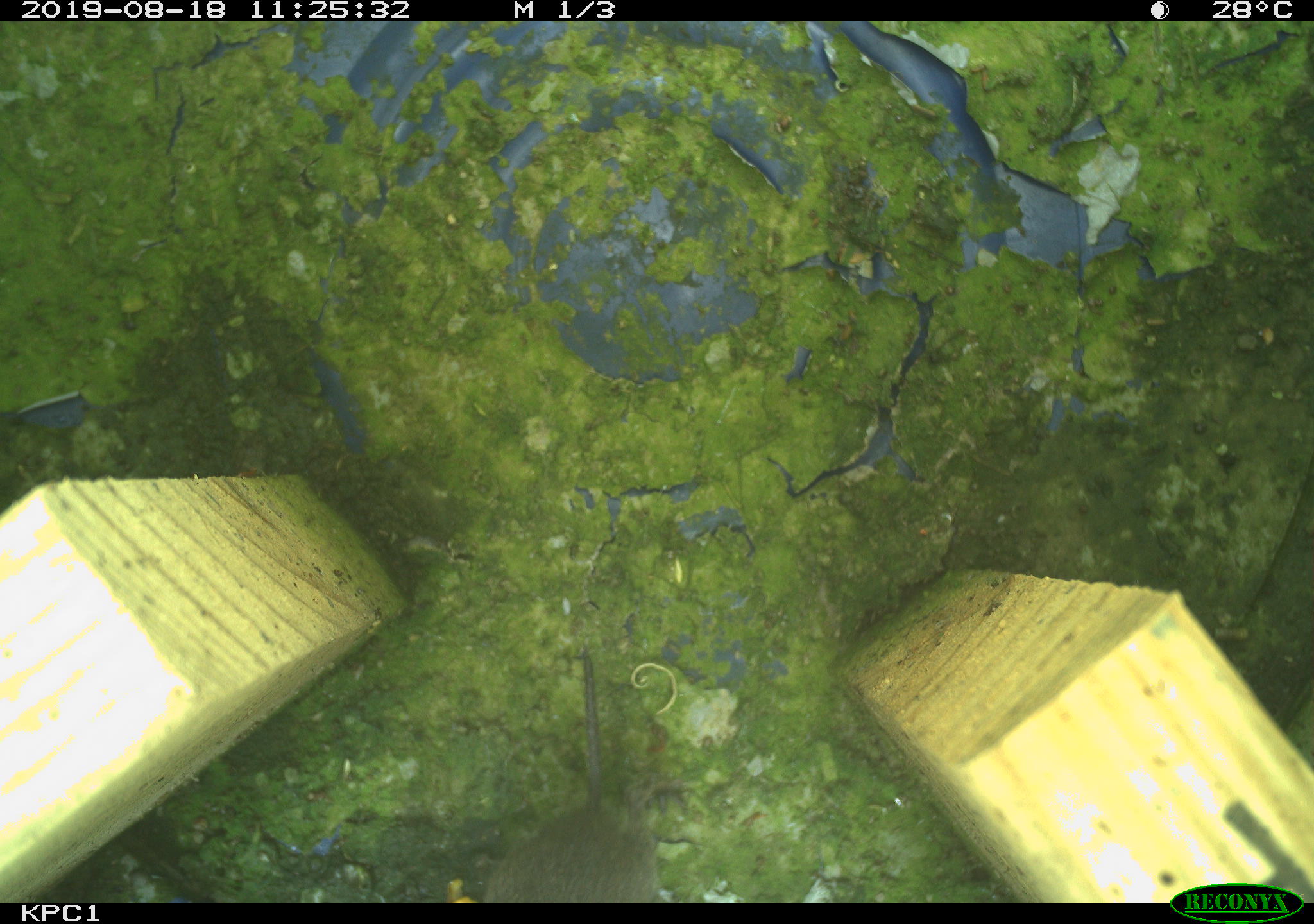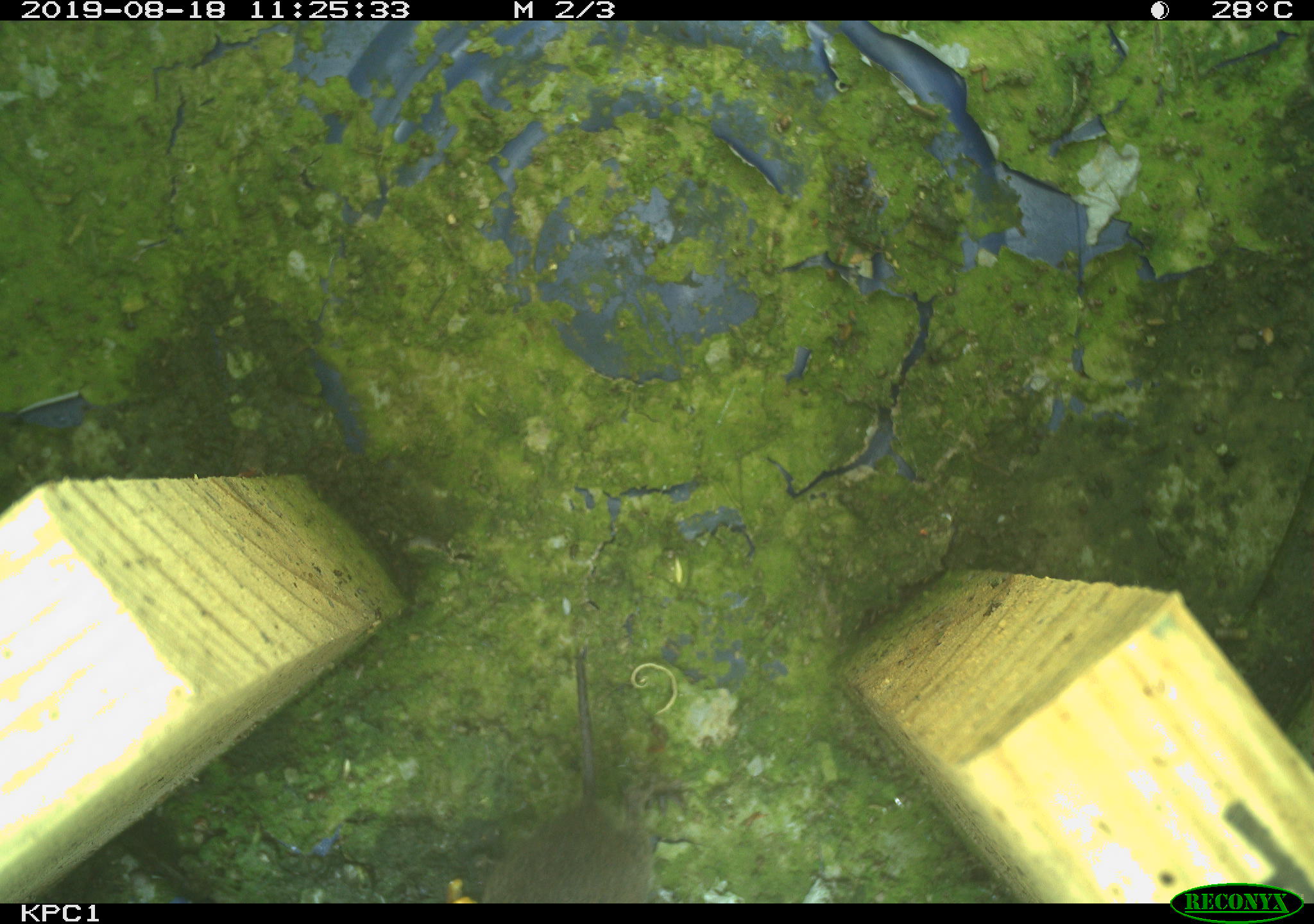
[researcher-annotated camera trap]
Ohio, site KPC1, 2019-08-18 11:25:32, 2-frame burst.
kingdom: Animalia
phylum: Chordata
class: Mammalia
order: Rodentia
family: Cricetidae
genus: Microtus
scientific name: Microtus pennsylvanicus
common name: meadow vole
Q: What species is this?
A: Meadow vole (Microtus pennsylvanicus).